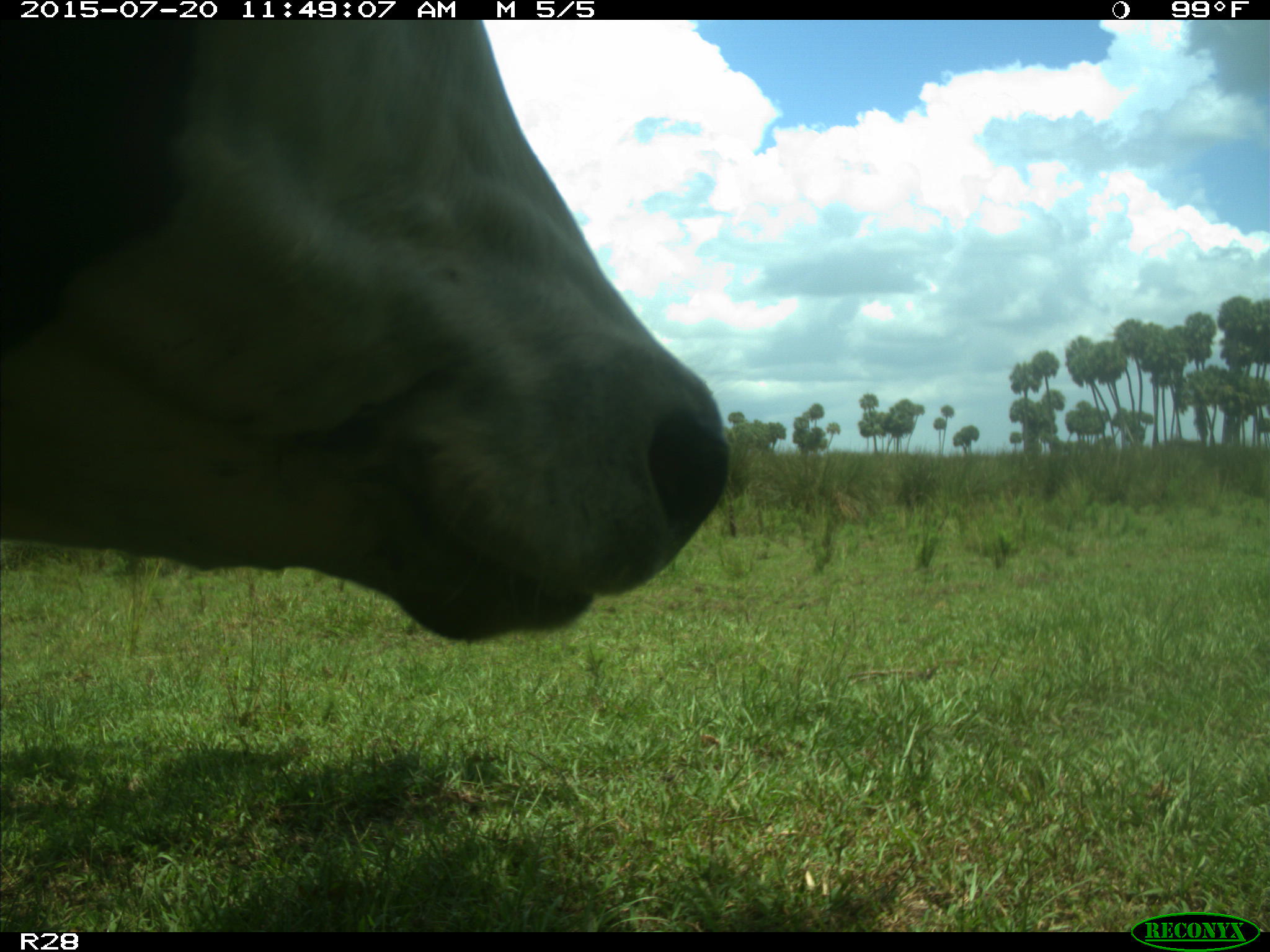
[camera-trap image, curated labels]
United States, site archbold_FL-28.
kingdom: Animalia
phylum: Chordata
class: Mammalia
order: Artiodactyla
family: Bovidae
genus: Bos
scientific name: Bos taurus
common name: domestic cow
Bos taurus (domestic cow).